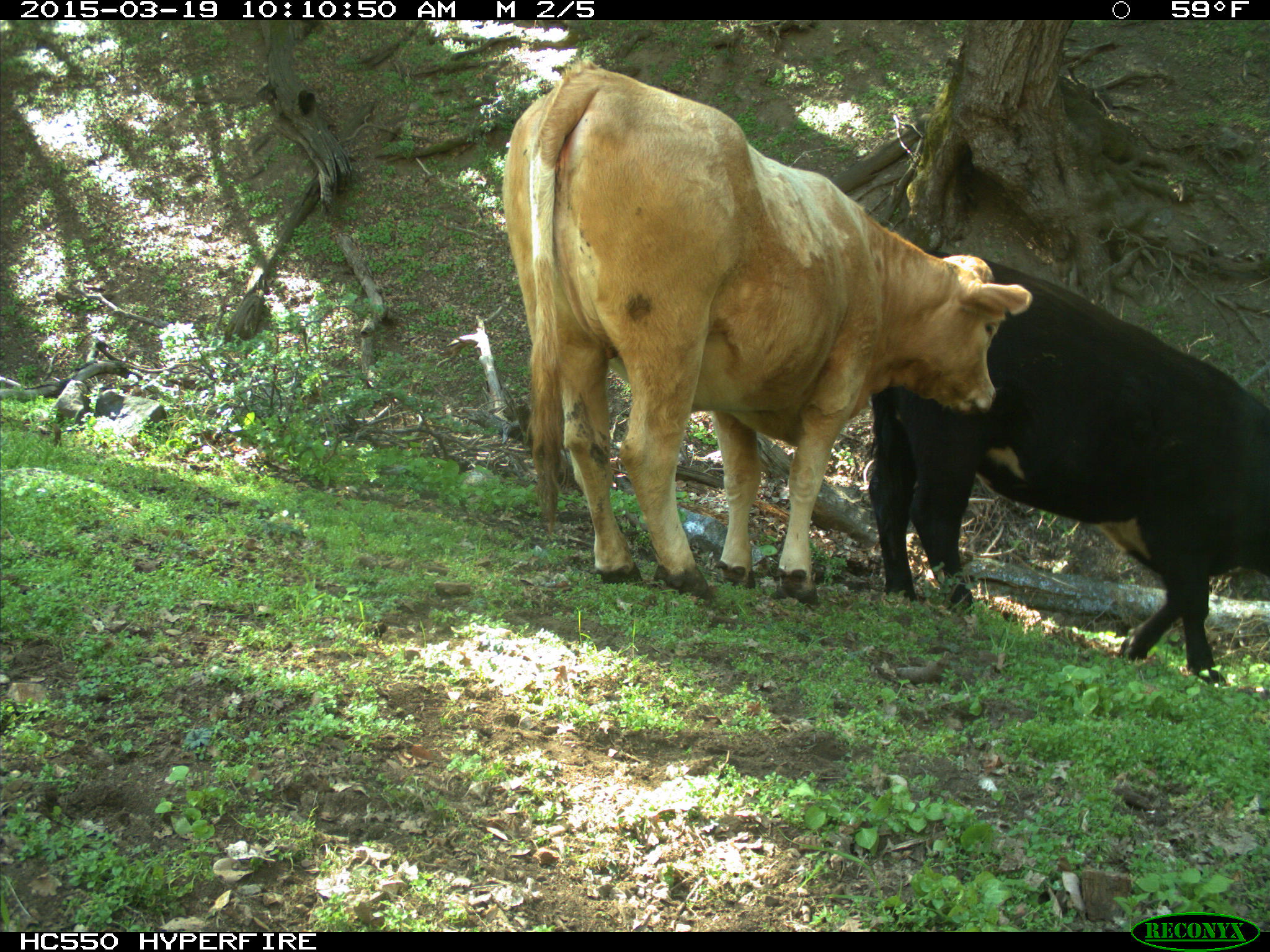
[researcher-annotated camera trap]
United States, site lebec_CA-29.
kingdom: Animalia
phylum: Chordata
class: Mammalia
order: Artiodactyla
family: Bovidae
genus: Bos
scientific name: Bos taurus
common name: domestic cow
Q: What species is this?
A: Bos taurus (domestic cow).